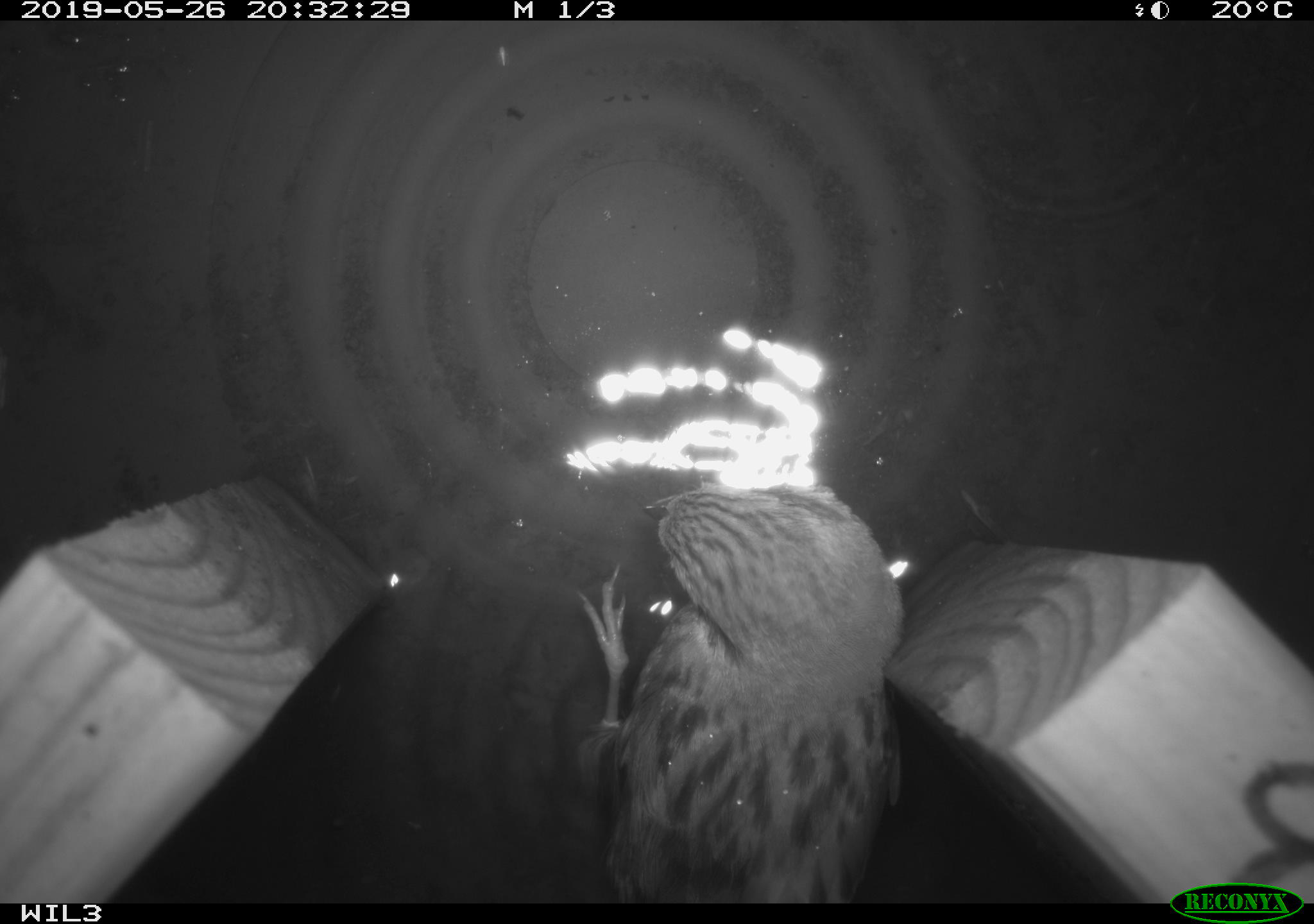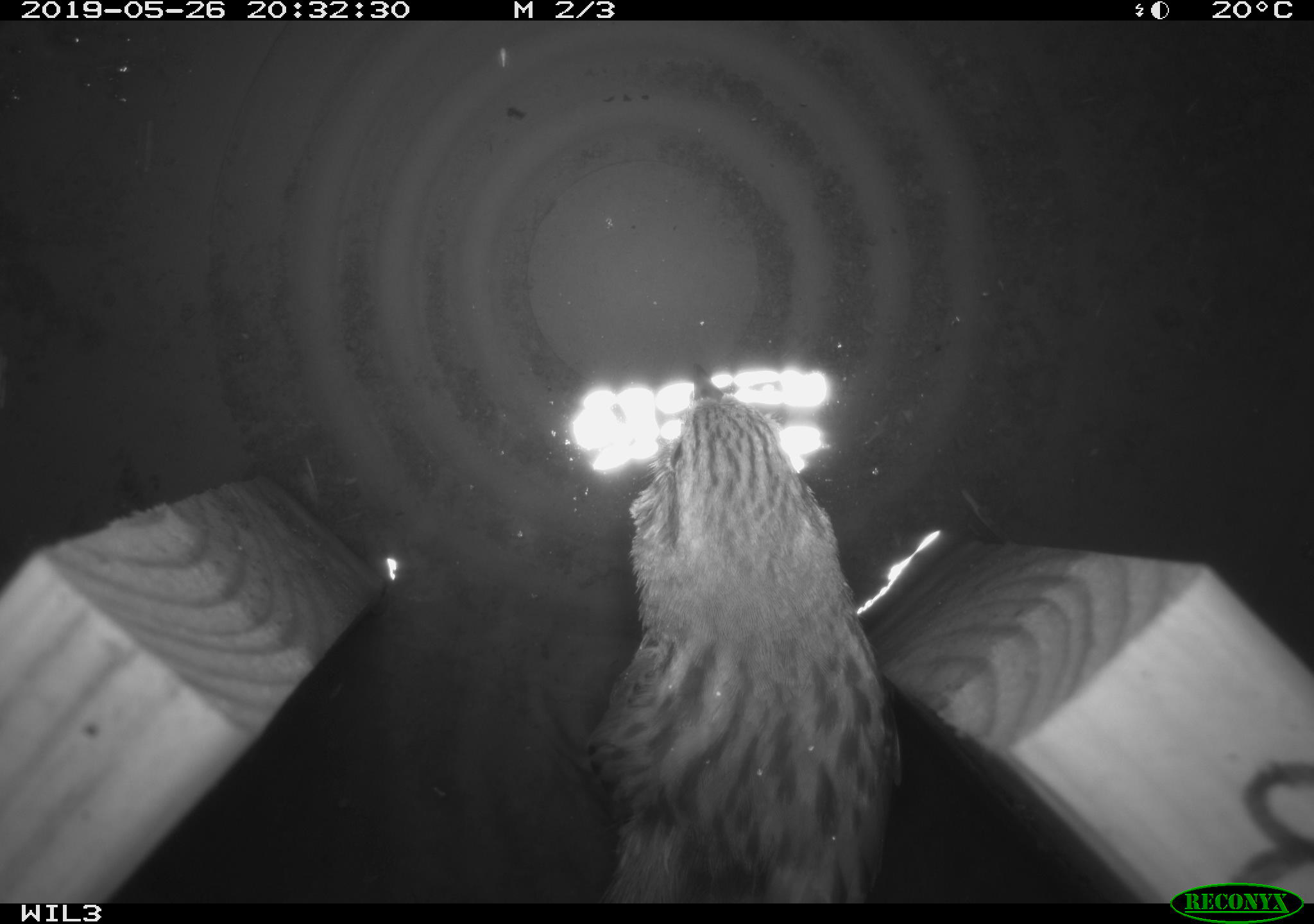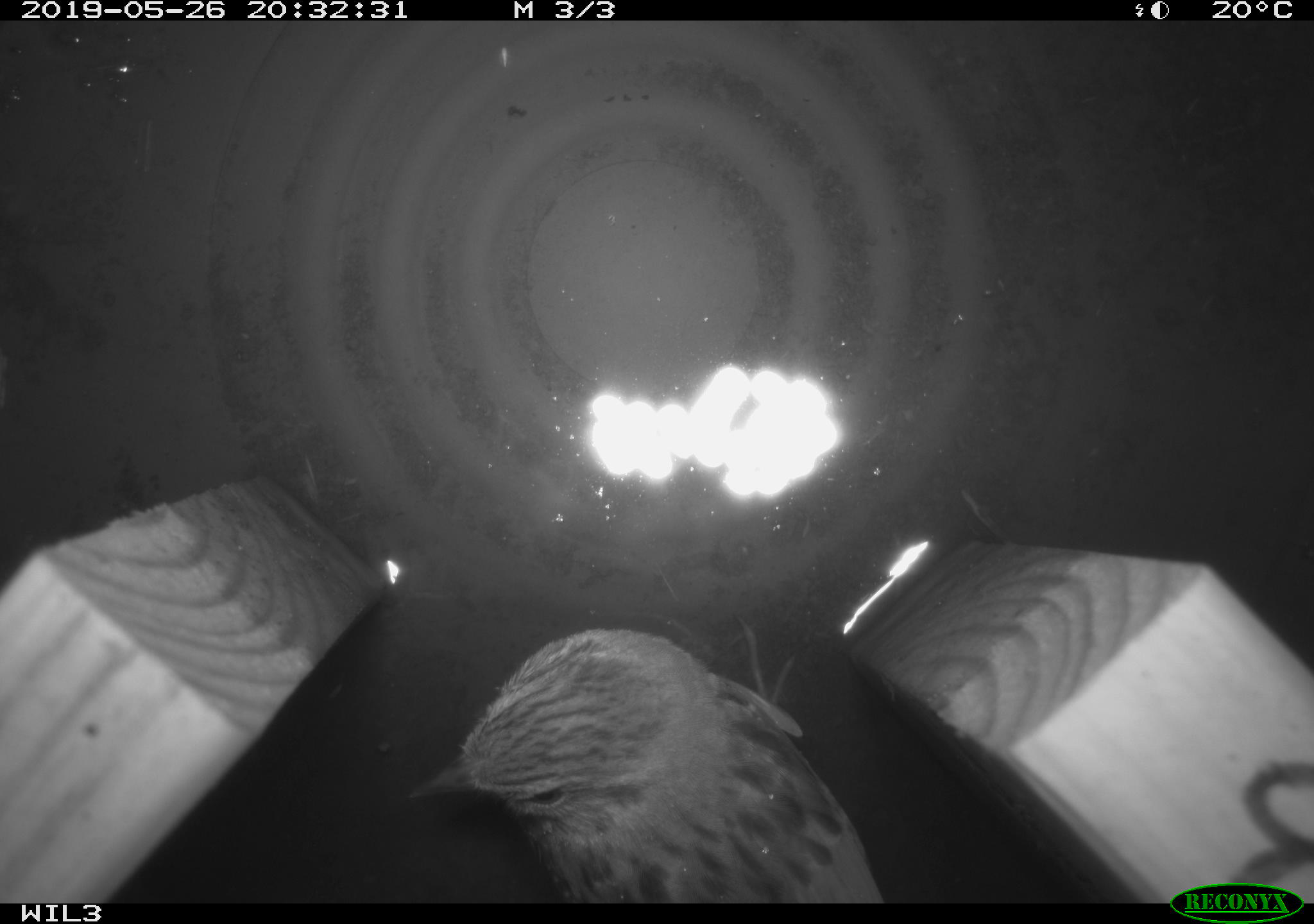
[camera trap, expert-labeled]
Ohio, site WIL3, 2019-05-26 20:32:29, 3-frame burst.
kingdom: Animalia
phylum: Chordata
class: Aves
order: Passeriformes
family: Passerellidae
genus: Melospiza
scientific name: Melospiza melodia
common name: song sparrow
Song sparrow (Melospiza melodia).